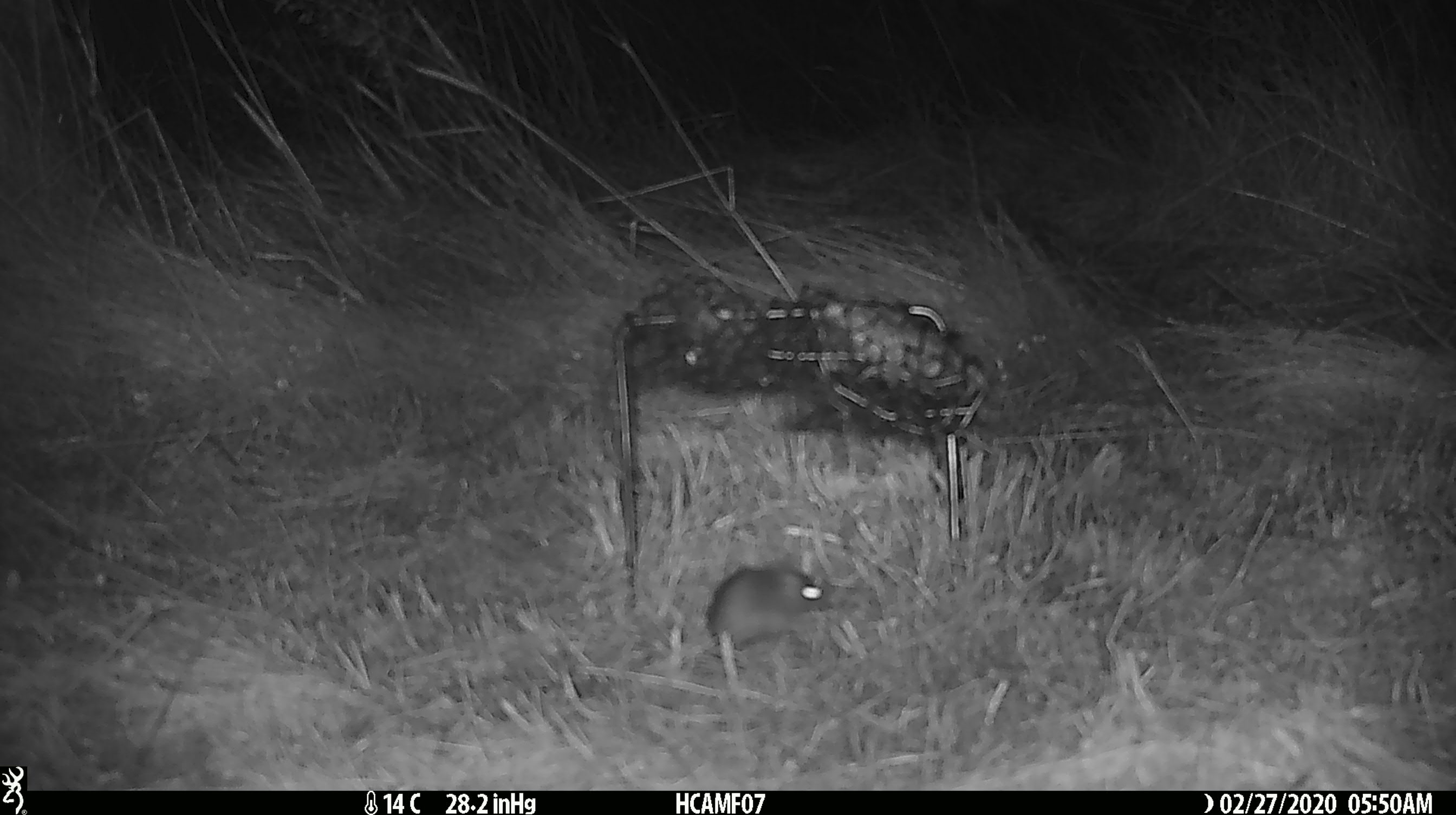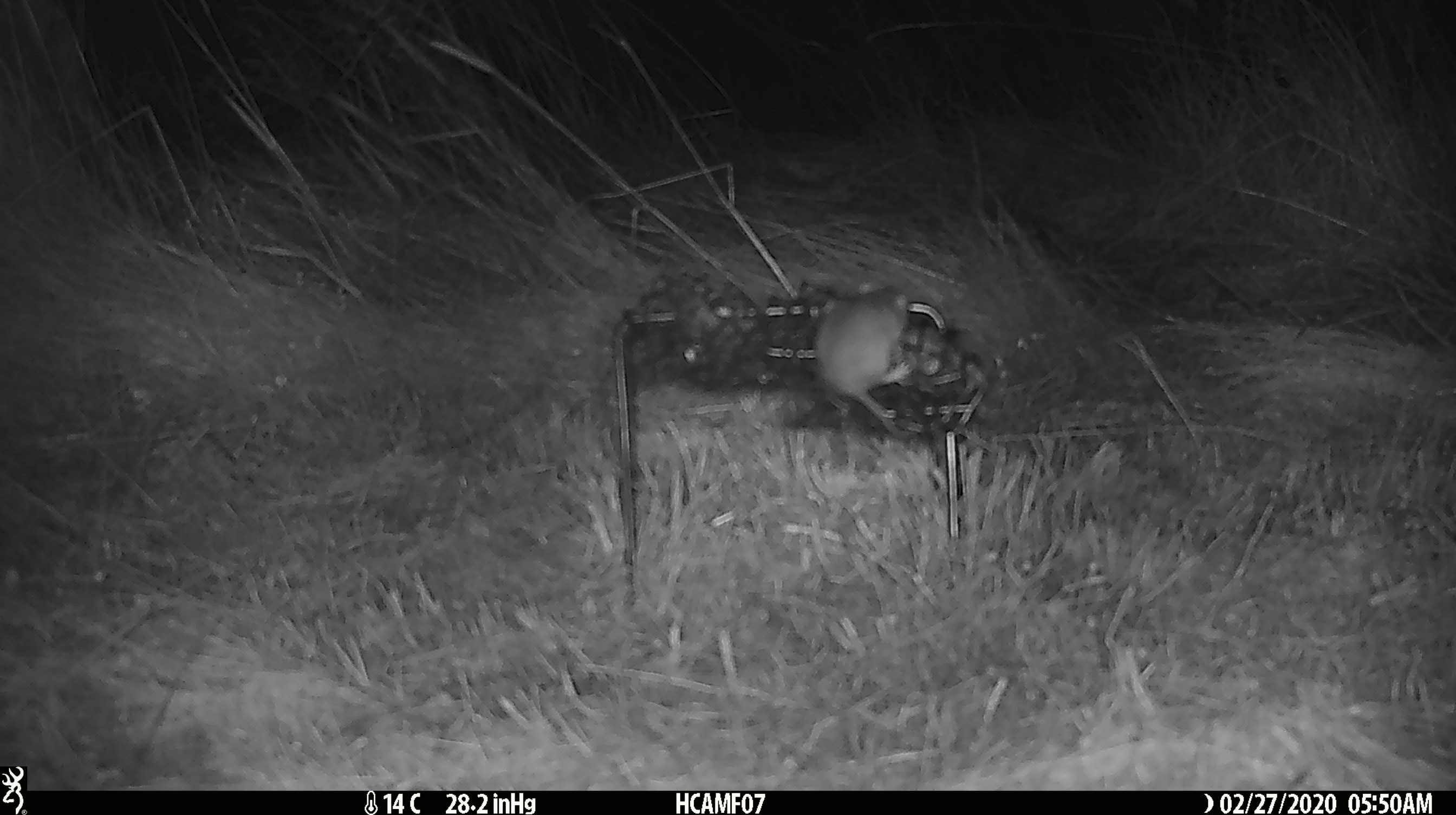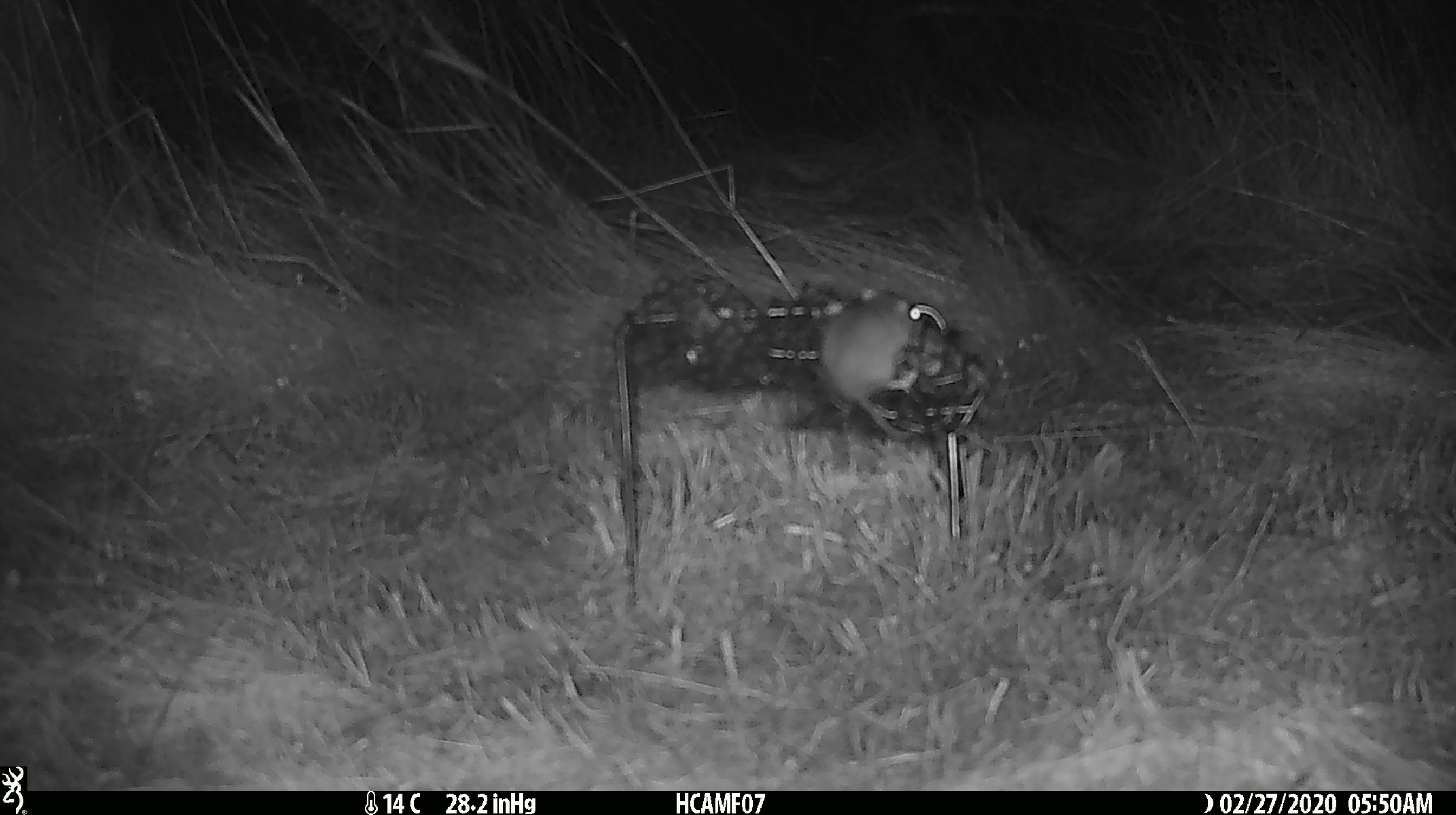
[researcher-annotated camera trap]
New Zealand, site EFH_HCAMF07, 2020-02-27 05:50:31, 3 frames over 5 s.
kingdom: Animalia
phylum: Chordata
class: Mammalia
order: Rodentia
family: Muridae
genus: Mus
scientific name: Mus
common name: mouse